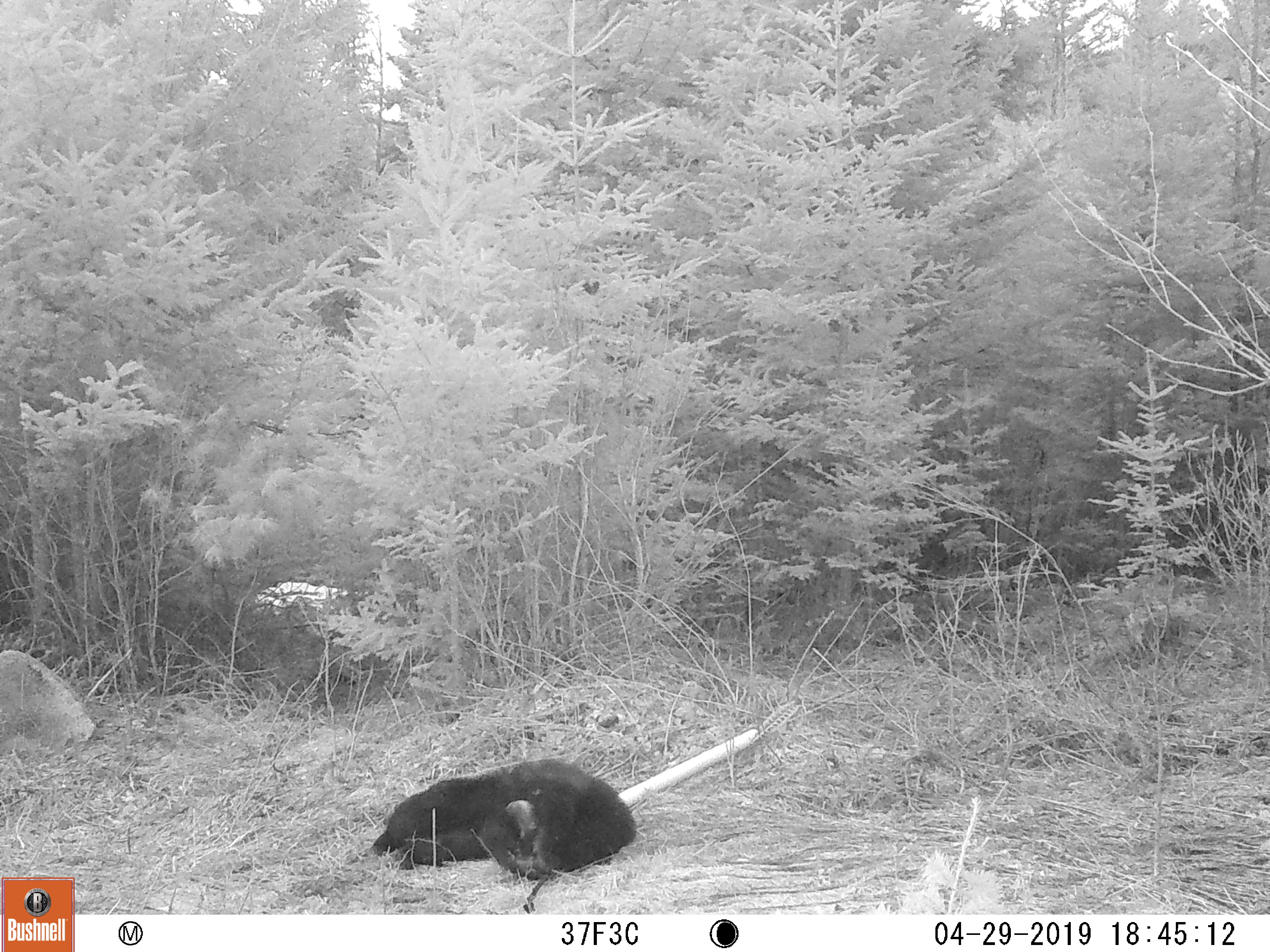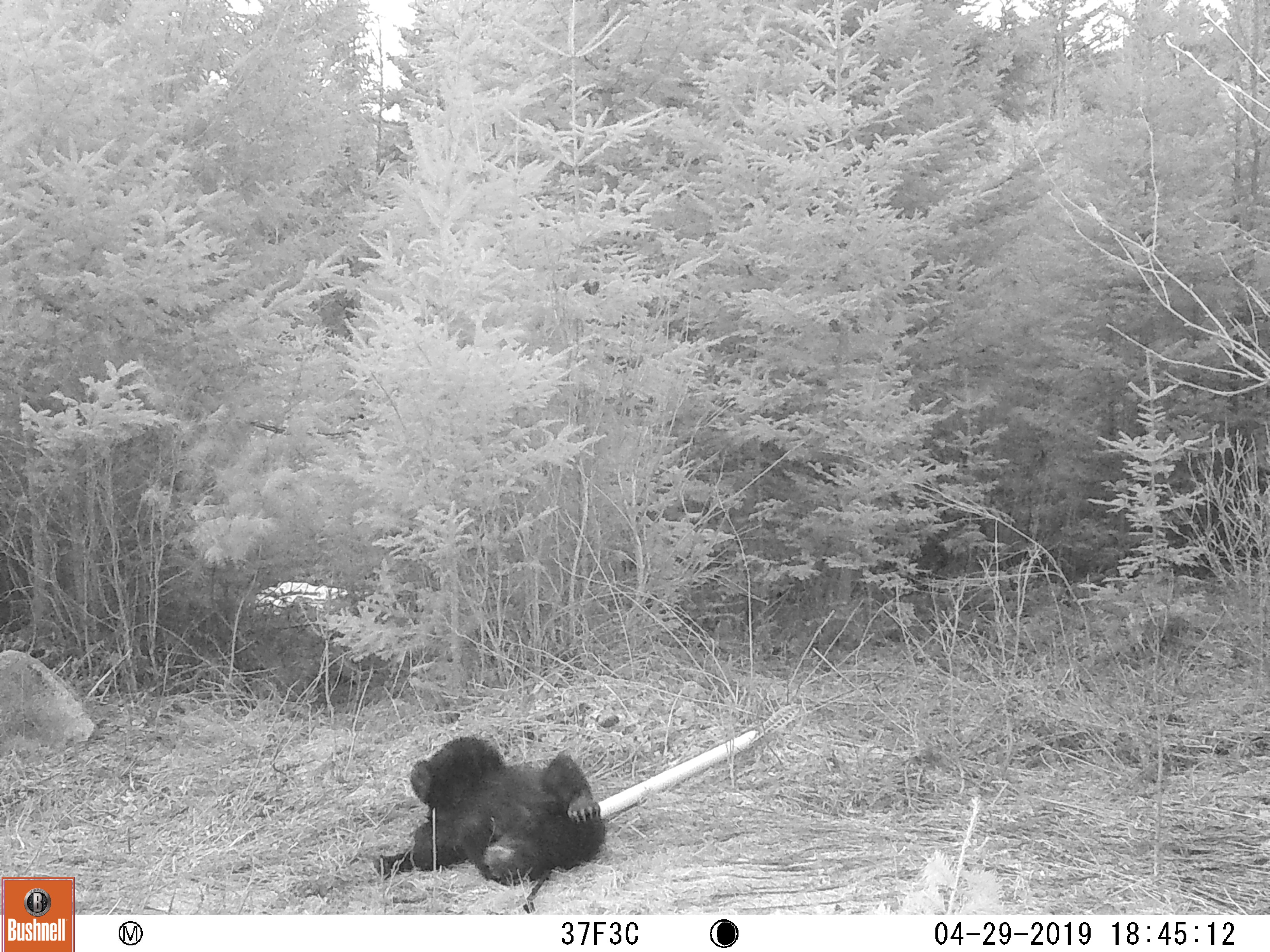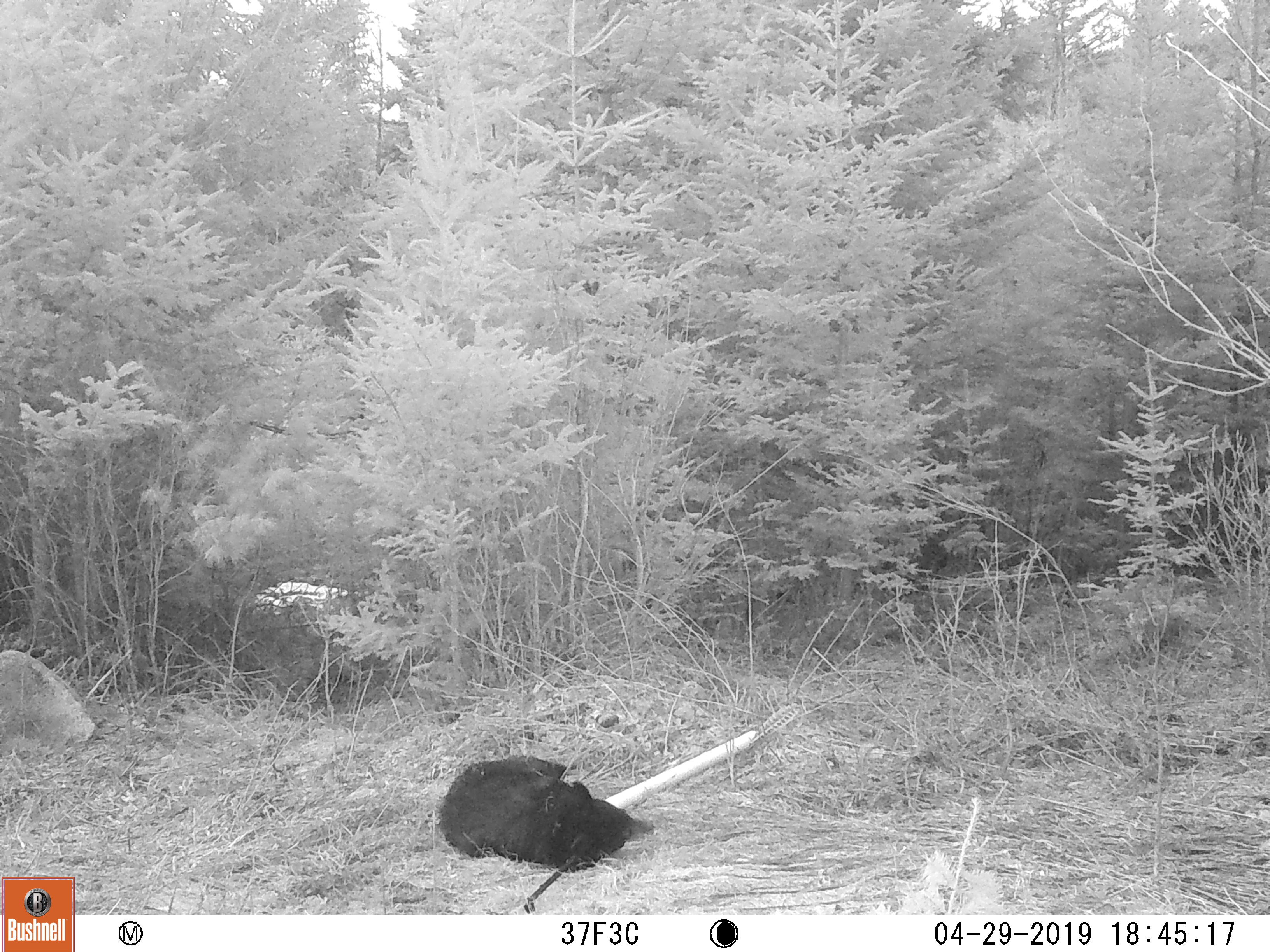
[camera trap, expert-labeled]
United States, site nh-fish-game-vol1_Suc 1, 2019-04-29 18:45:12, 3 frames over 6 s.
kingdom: Animalia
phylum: Chordata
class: Mammalia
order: Carnivora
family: Ursidae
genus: Ursus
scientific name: Ursus americanus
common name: black bear